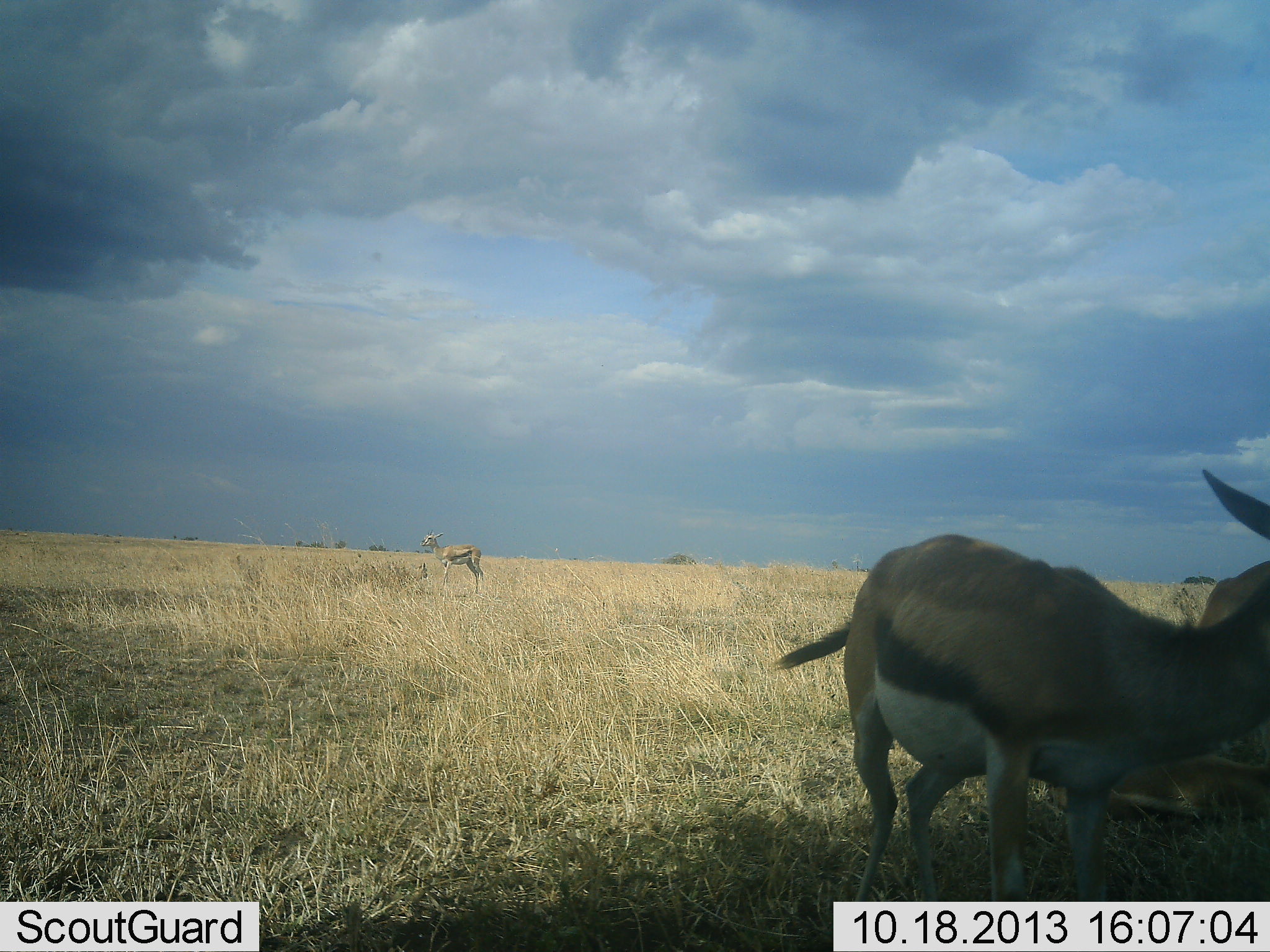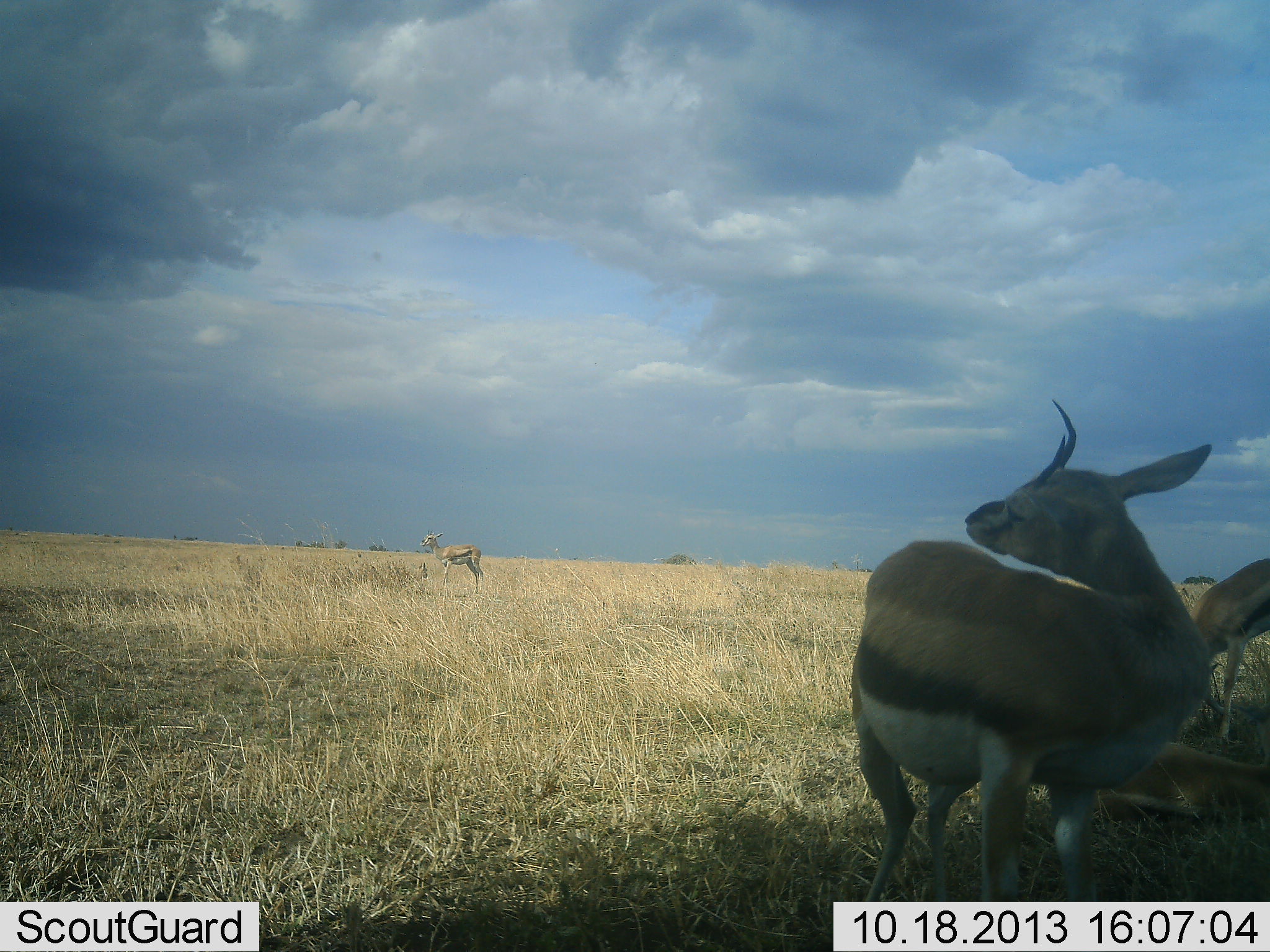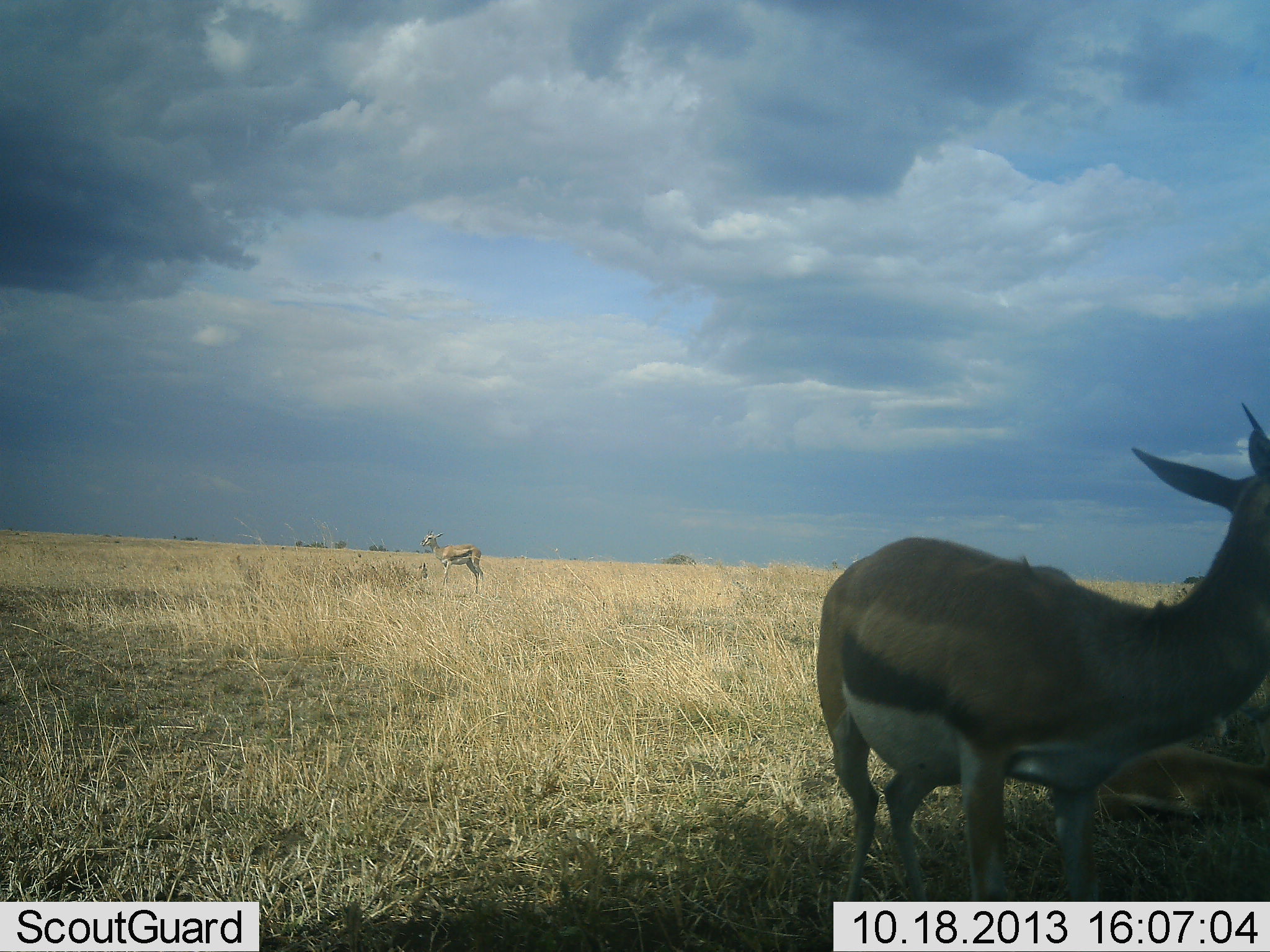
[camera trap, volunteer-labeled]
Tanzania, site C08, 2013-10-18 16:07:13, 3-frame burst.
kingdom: Animalia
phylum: Chordata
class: Mammalia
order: Artiodactyla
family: Bovidae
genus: Eudorcas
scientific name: Eudorcas thomsonii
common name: thomson's gazelle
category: gazellethomsons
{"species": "gazellethomsons (thomson's gazelle) (Eudorcas thomsonii)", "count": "4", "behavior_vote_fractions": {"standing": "90%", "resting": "80%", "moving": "0%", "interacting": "0%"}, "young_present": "0%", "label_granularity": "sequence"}